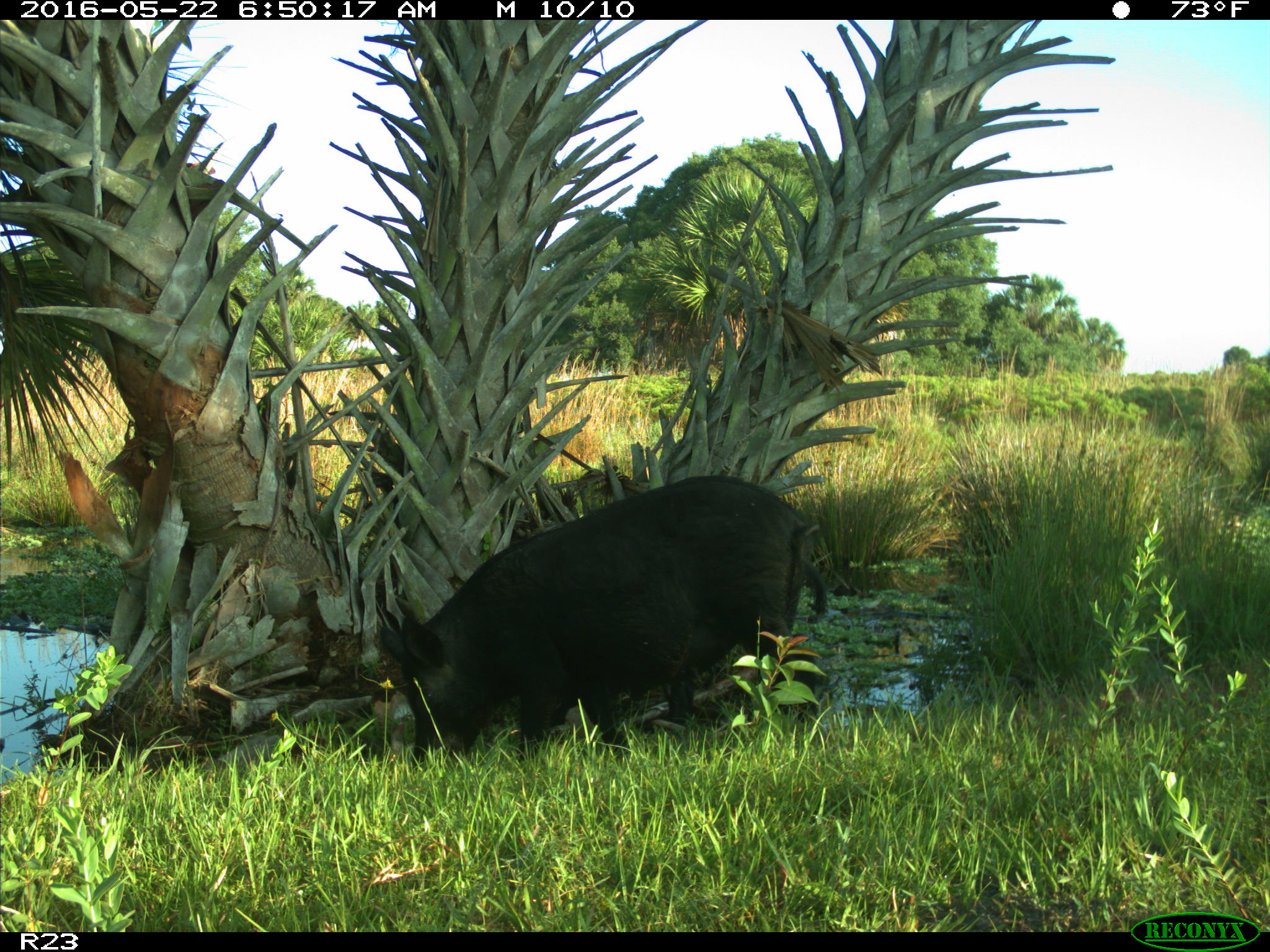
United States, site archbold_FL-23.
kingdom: Animalia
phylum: Chordata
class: Mammalia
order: Artiodactyla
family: Suidae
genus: Sus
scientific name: Sus scrofa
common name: wild boar